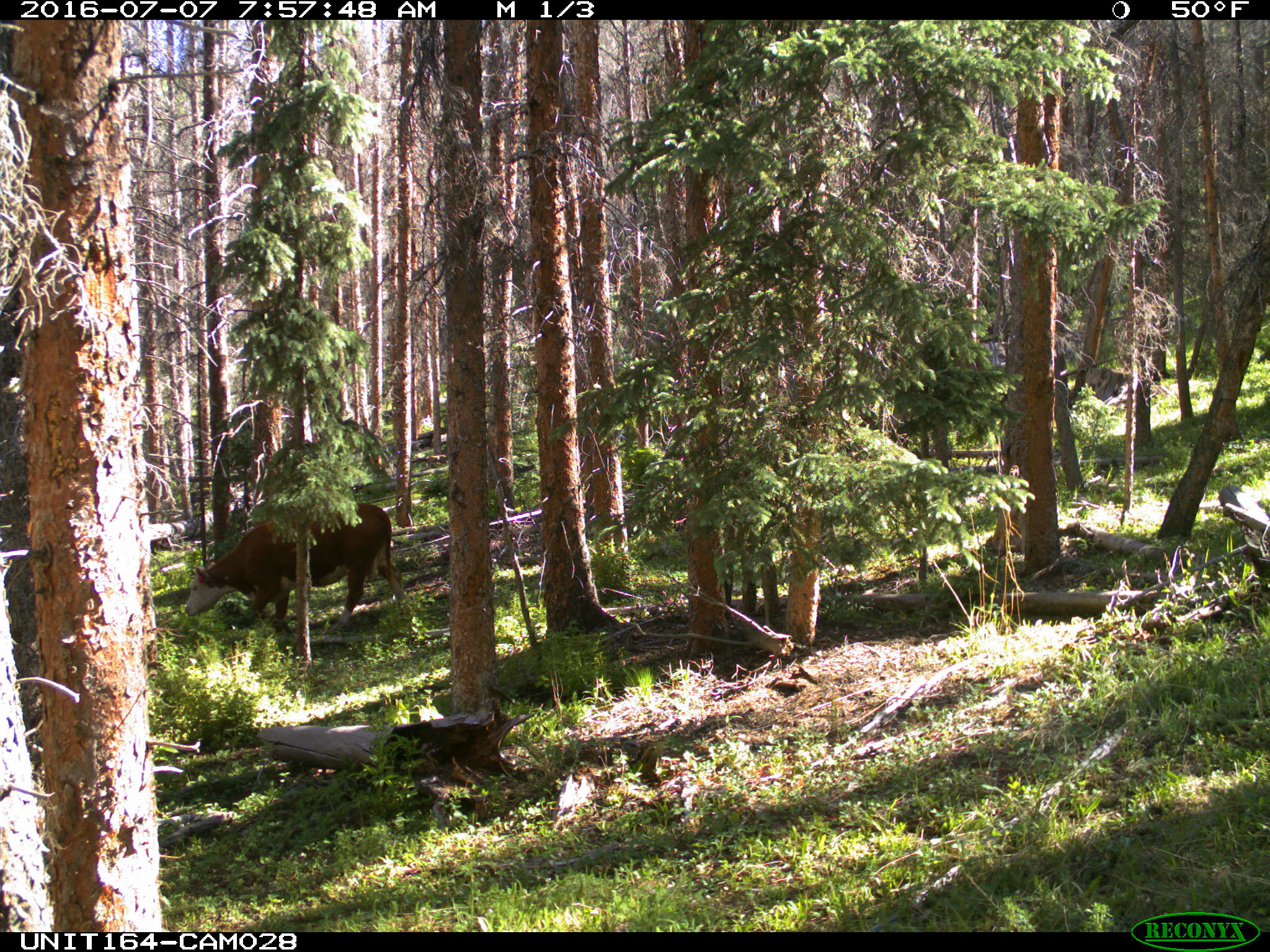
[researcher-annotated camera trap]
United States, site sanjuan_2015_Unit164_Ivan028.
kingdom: Animalia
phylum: Chordata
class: Mammalia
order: Artiodactyla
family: Bovidae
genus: Bos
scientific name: Bos taurus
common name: domestic cow